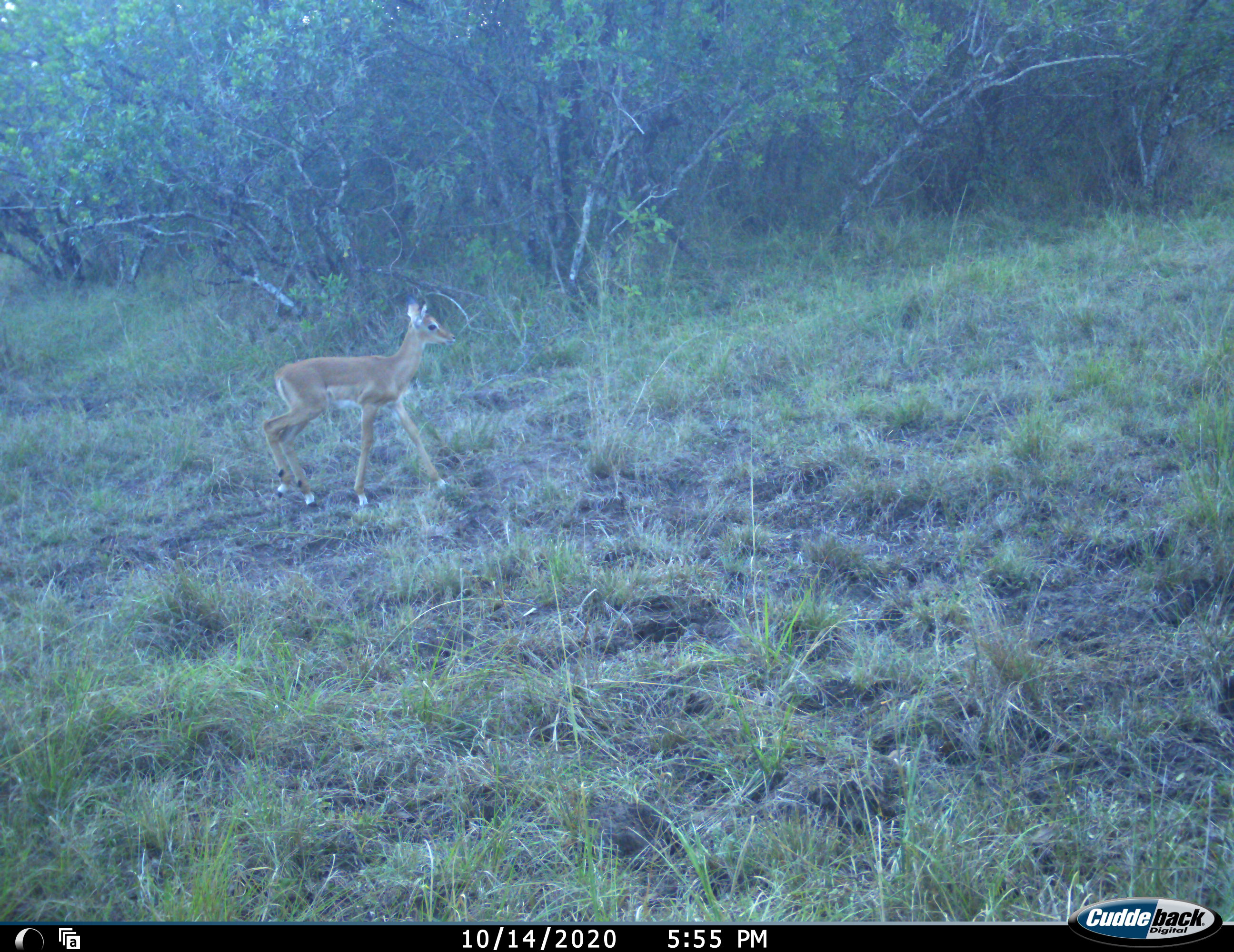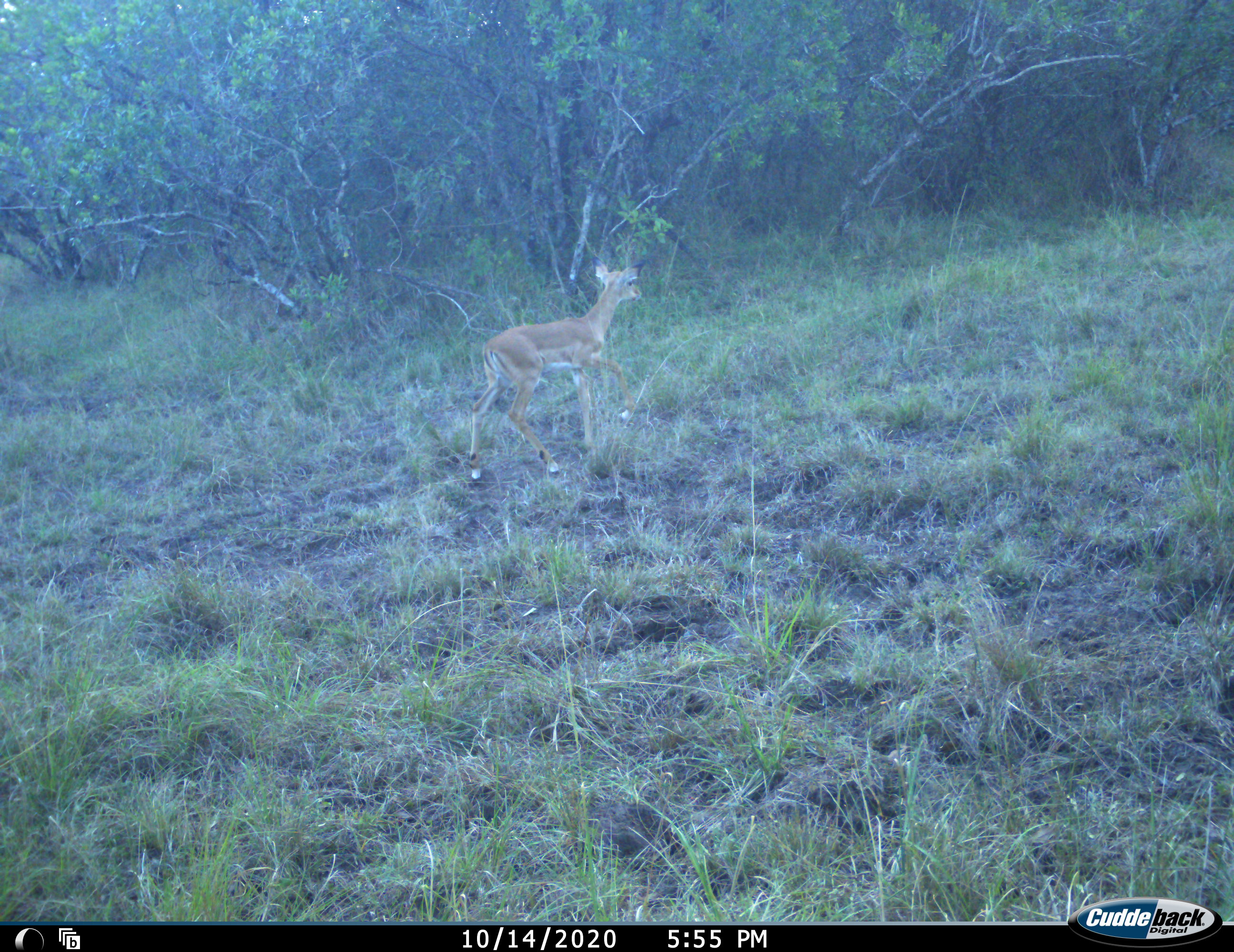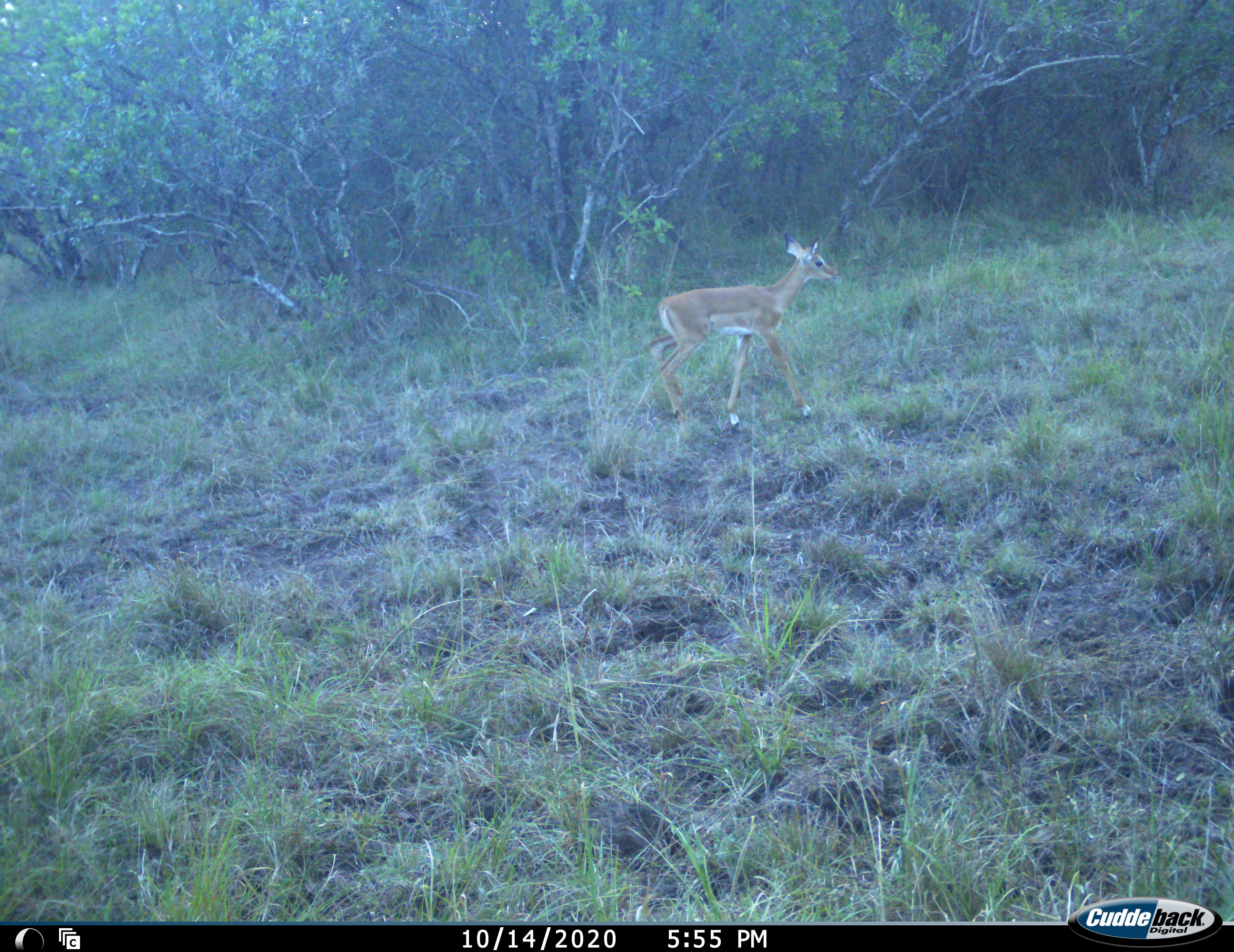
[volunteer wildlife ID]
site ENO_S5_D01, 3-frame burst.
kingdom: Animalia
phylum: Chordata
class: Mammalia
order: Artiodactyla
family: Bovidae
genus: Aepyceros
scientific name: Aepyceros melampus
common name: impala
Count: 1.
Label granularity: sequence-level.